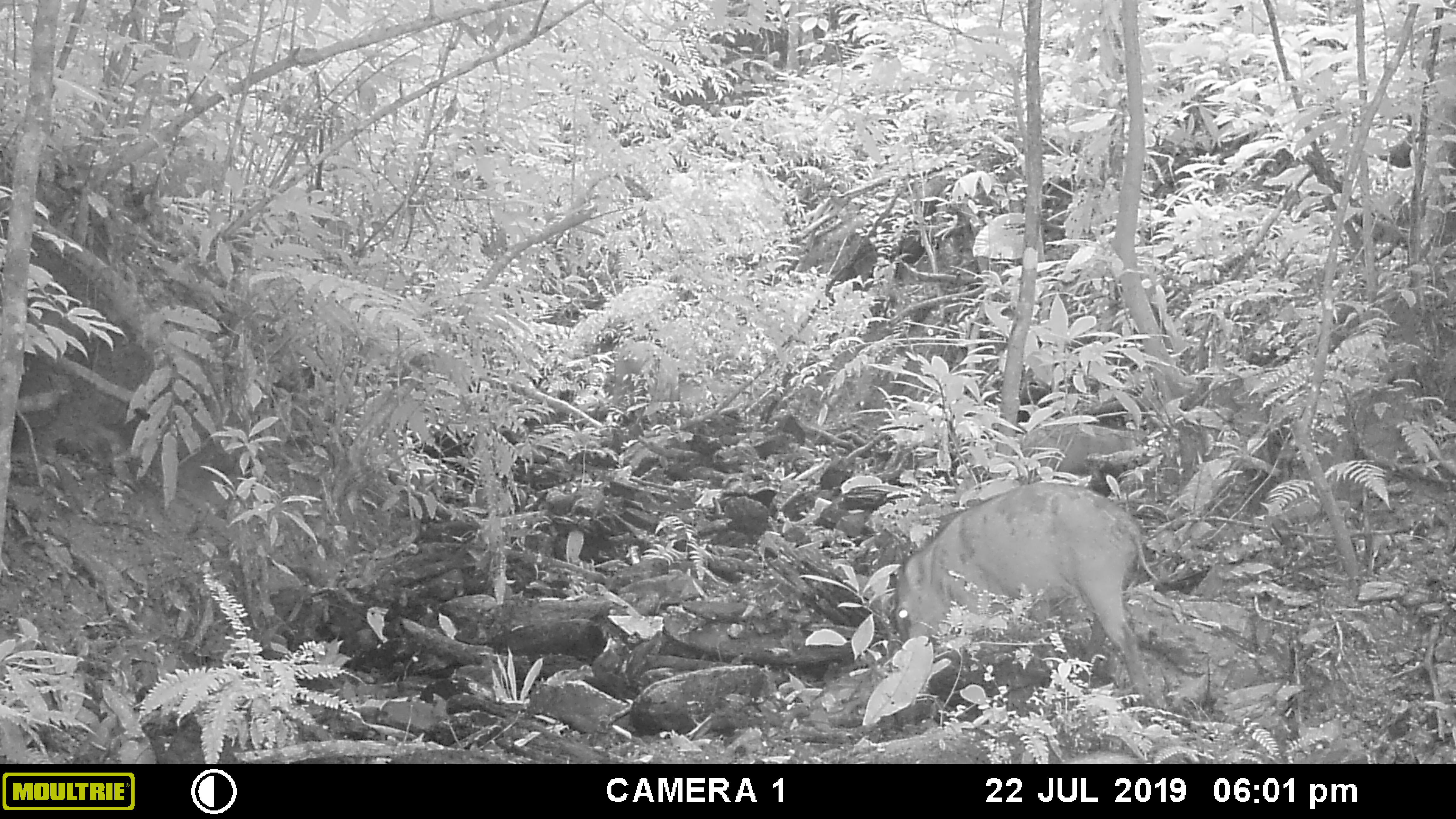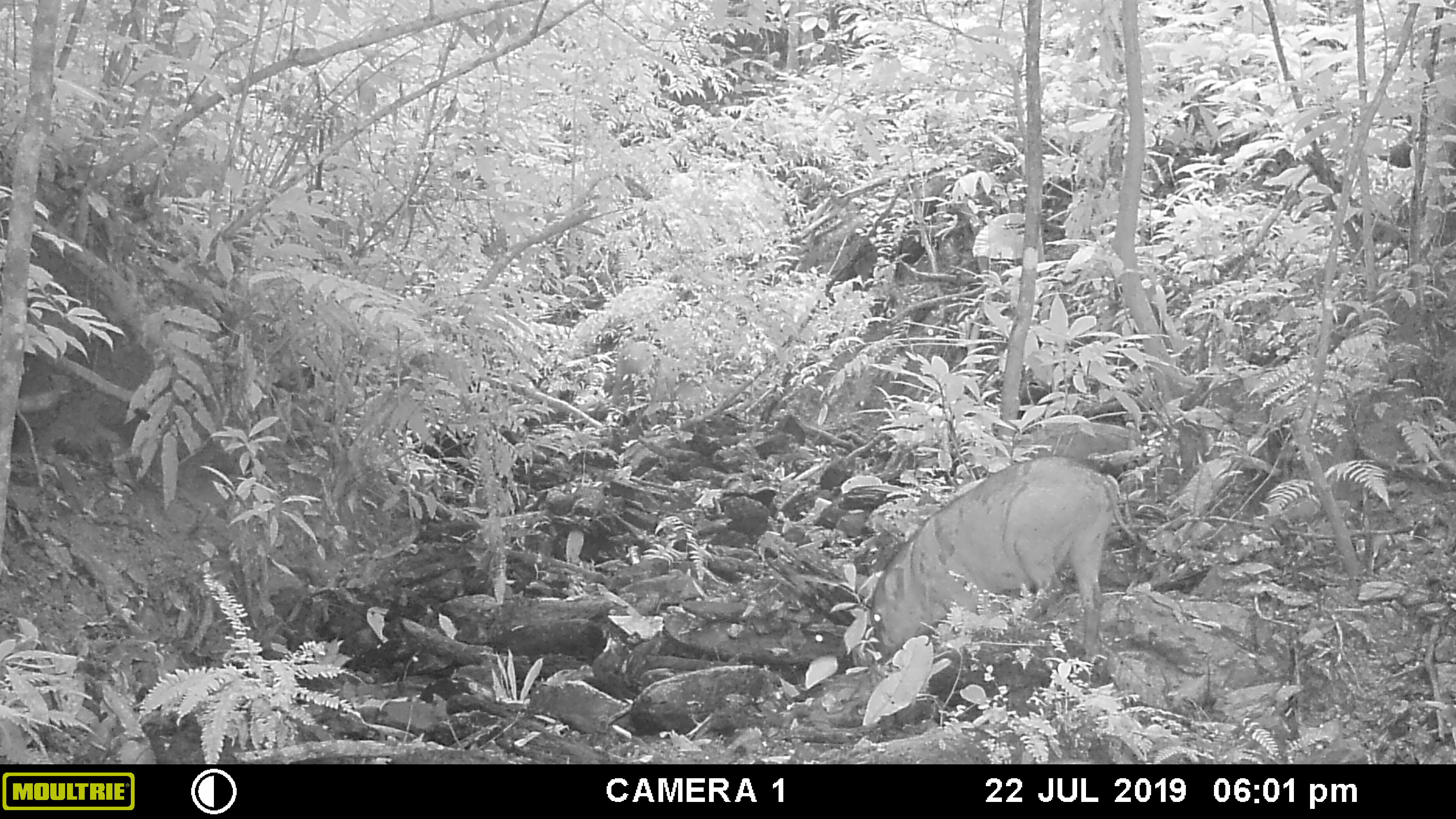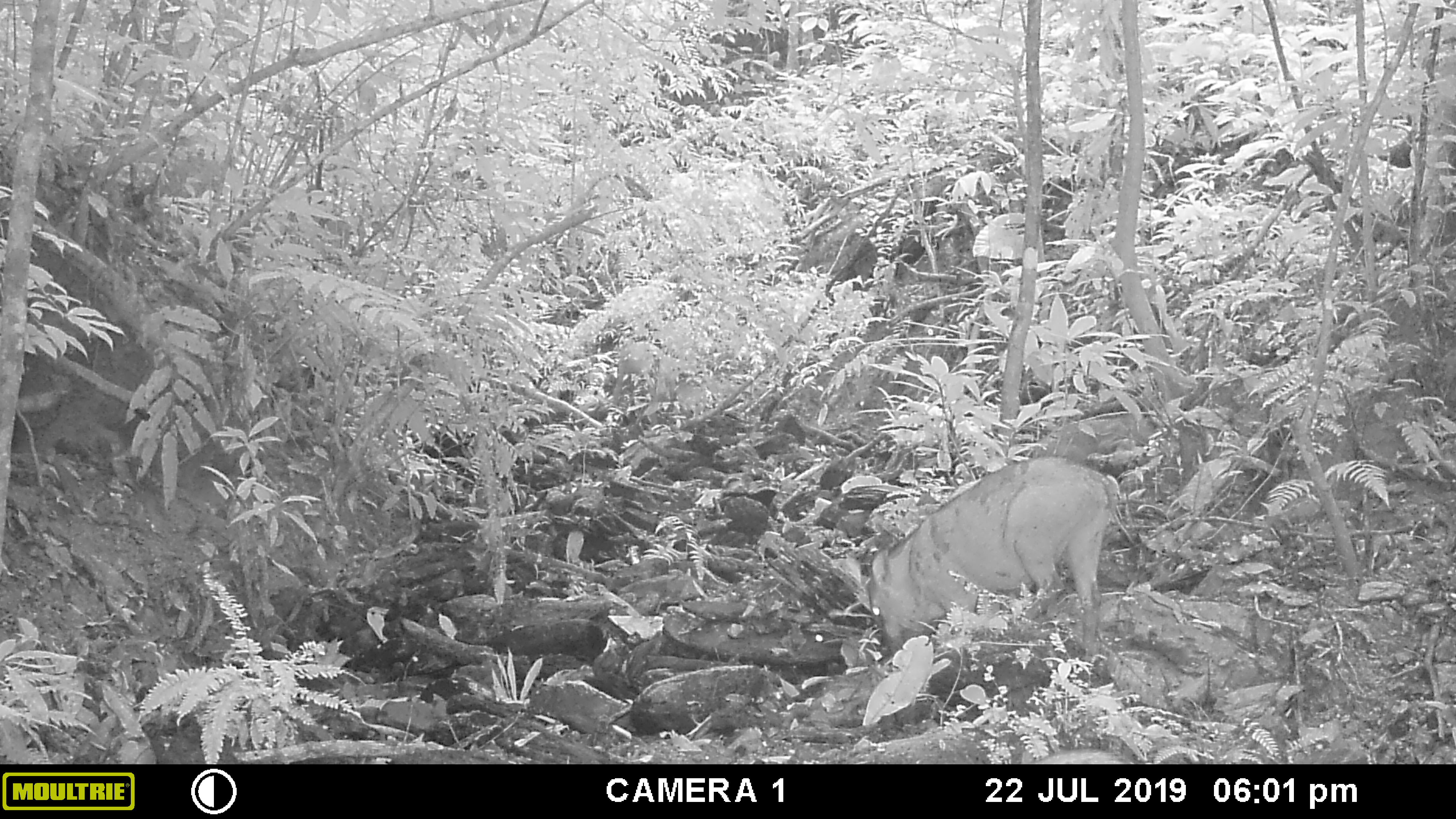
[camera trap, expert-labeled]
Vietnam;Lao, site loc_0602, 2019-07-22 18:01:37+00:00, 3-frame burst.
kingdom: Animalia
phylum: Chordata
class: Mammalia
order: Artiodactyla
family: Suidae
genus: Sus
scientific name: Sus scrofa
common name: eurasian wild pig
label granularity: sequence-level